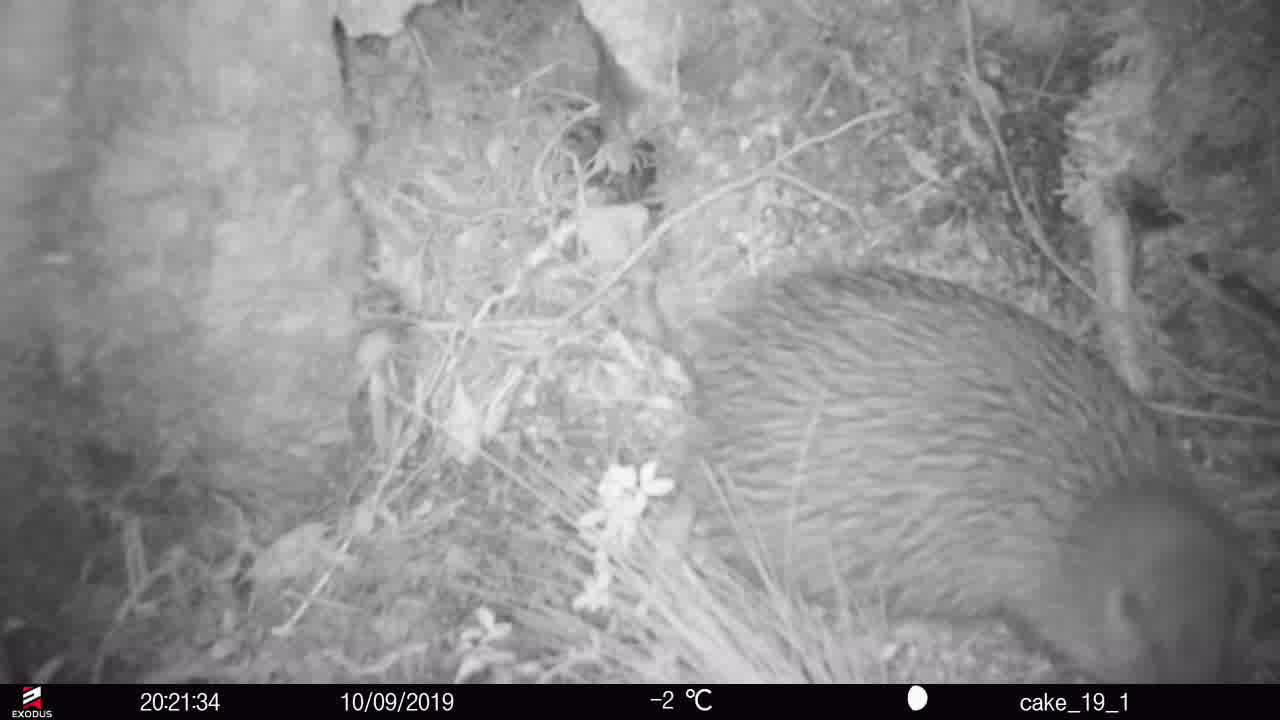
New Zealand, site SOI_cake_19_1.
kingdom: Animalia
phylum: Chordata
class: Aves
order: Apterygiformes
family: Apterygidae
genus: Apteryx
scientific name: Apteryx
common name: kiwi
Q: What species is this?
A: Kiwi (Apteryx).